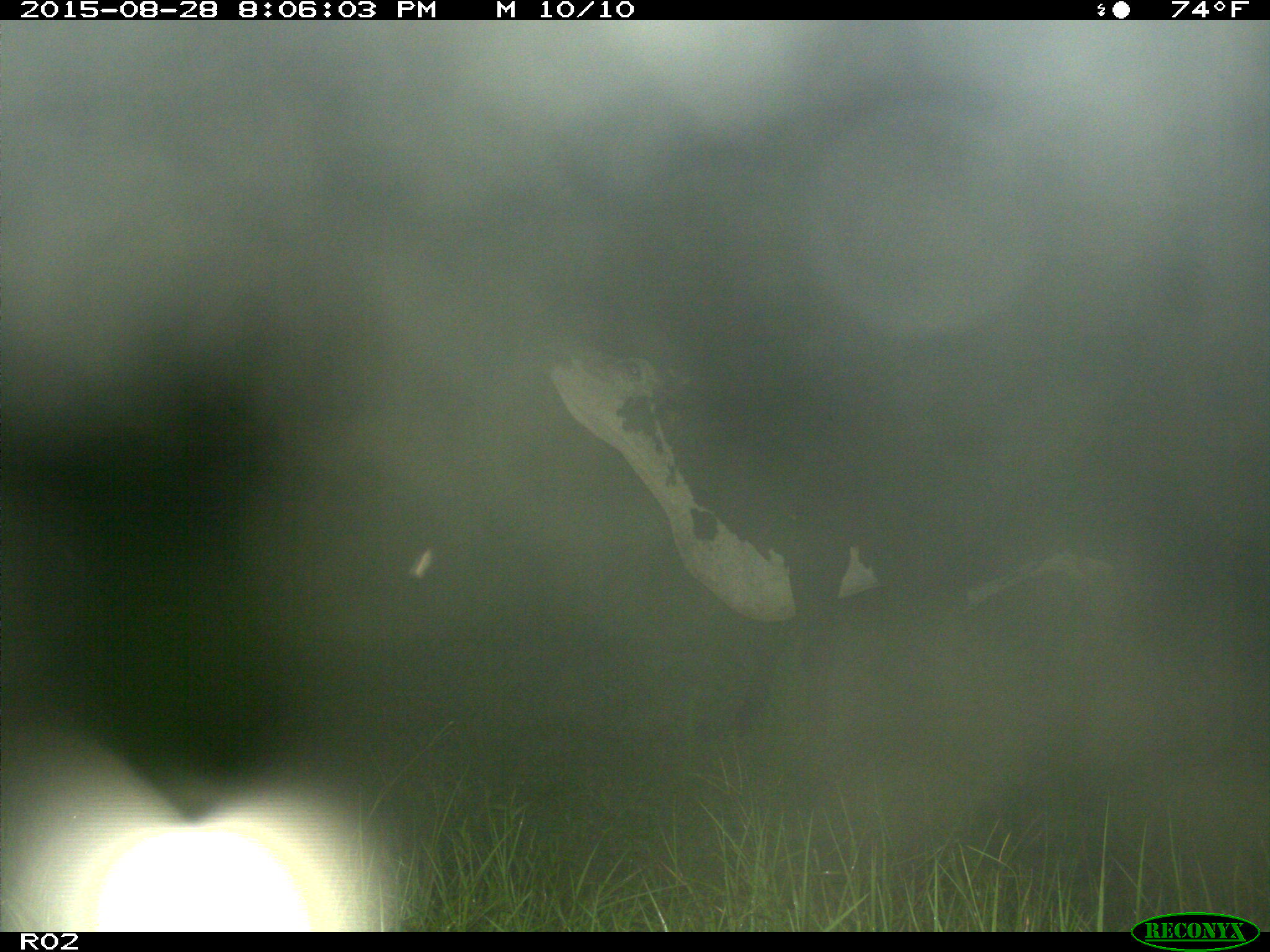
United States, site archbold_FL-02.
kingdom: Animalia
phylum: Chordata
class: Mammalia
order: Artiodactyla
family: Bovidae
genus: Bos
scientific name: Bos taurus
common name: domestic cow